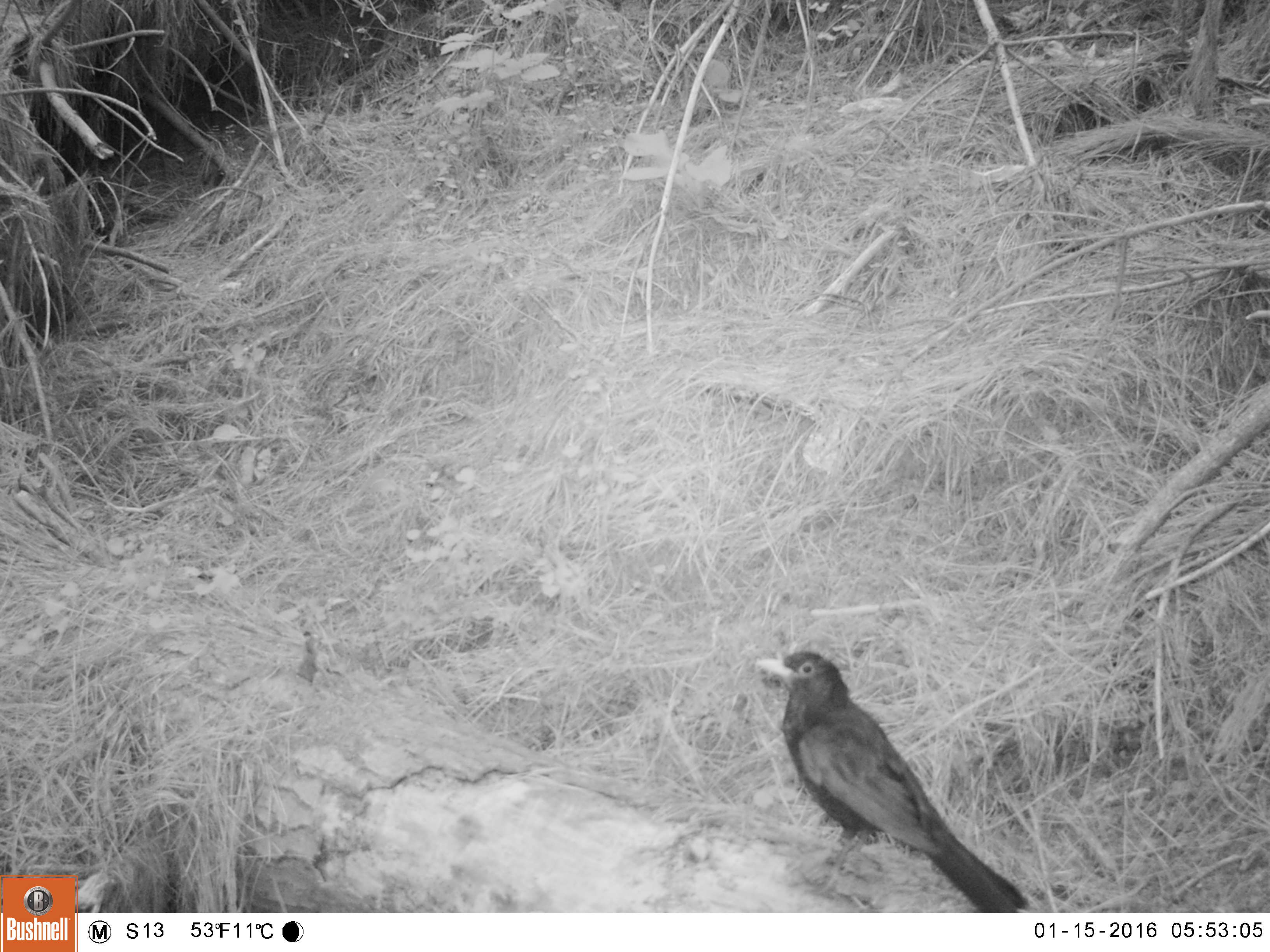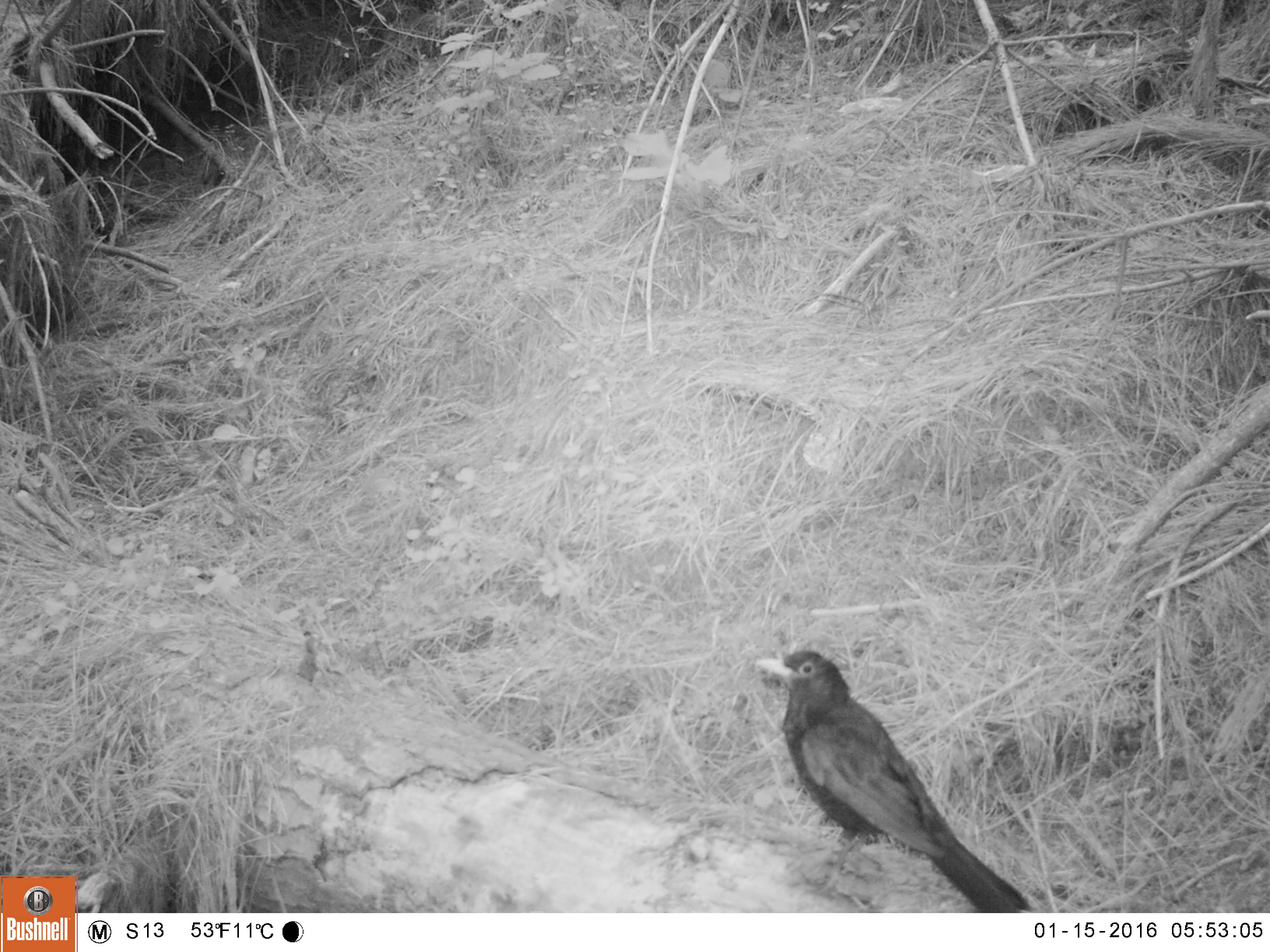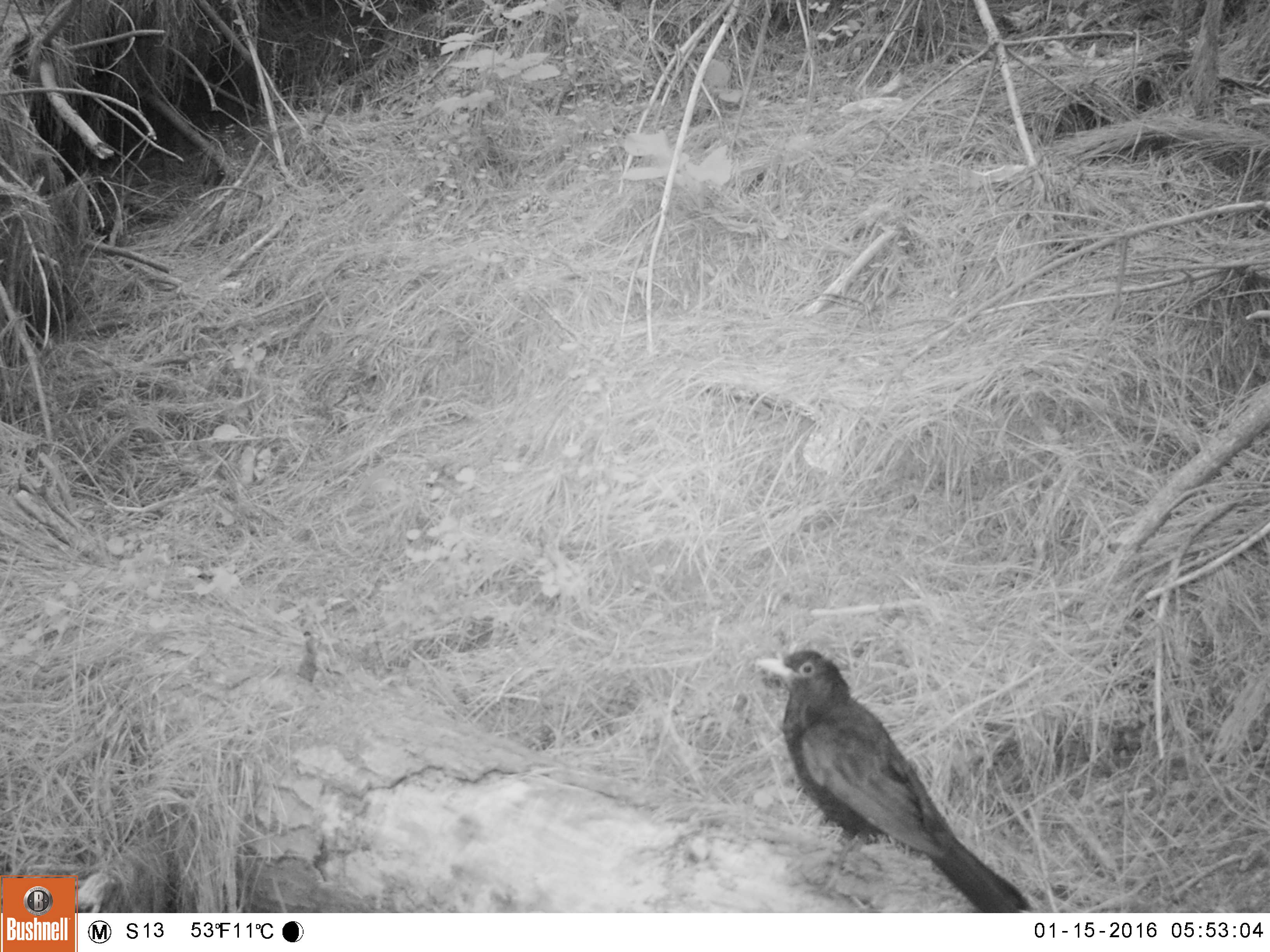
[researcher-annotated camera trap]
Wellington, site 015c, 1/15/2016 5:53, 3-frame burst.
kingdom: Animalia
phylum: Chordata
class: Aves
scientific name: Aves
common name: bird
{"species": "bird (Aves)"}